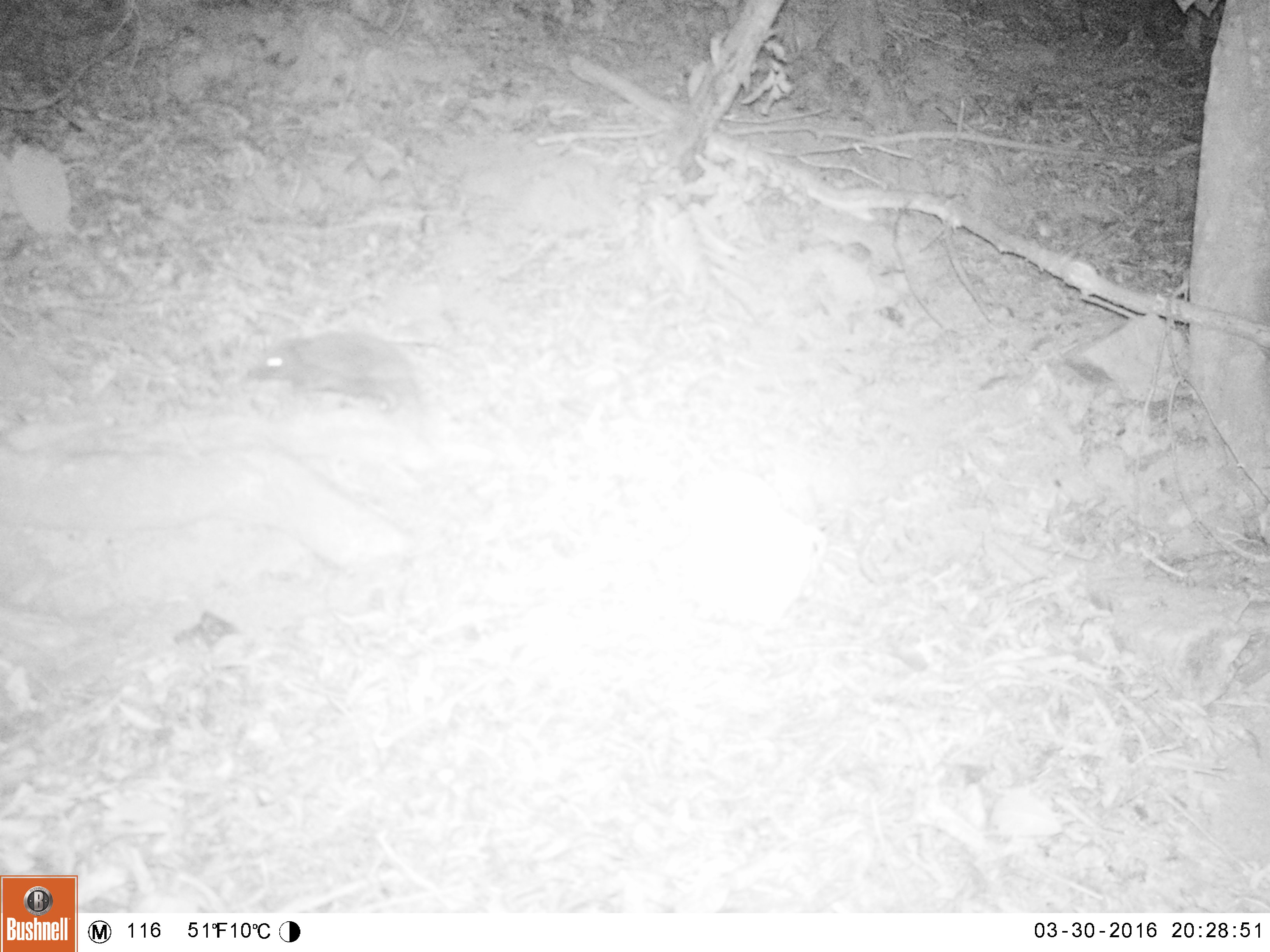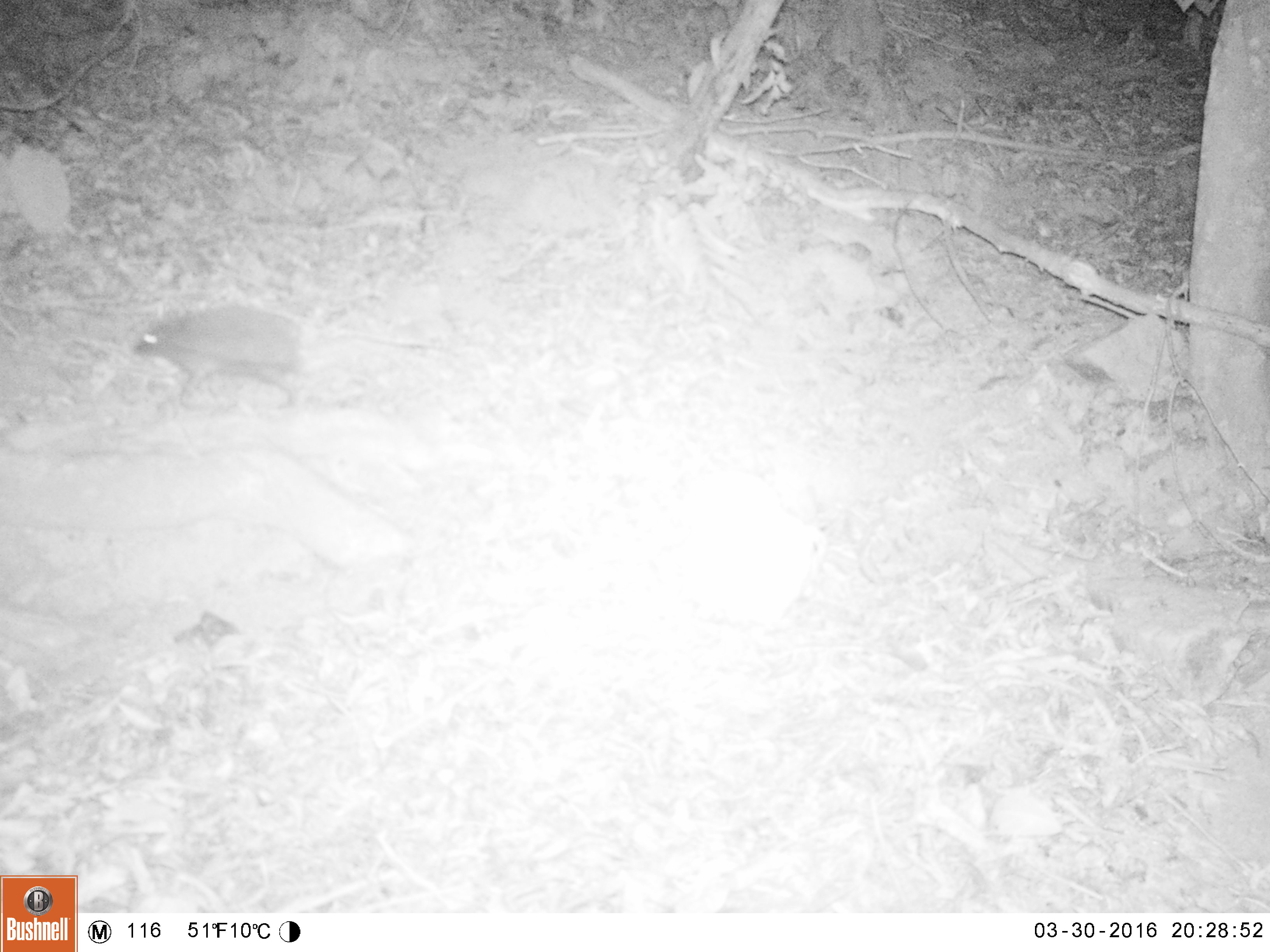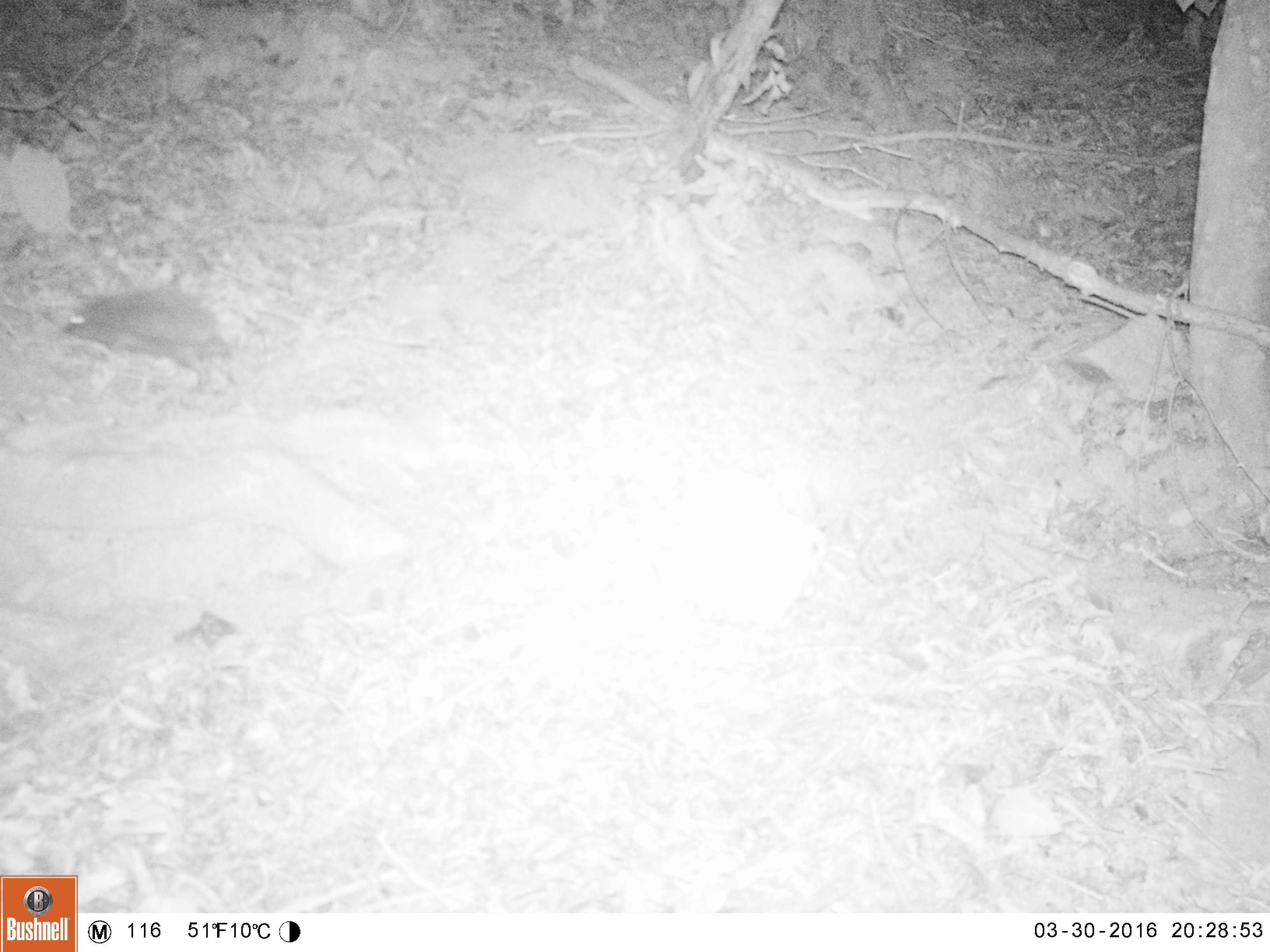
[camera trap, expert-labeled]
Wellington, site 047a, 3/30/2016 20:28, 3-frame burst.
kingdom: Animalia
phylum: Chordata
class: Mammalia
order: Eulipotyphla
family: Erinaceidae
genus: Erinaceus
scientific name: Erinaceus europaeus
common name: hedgehog